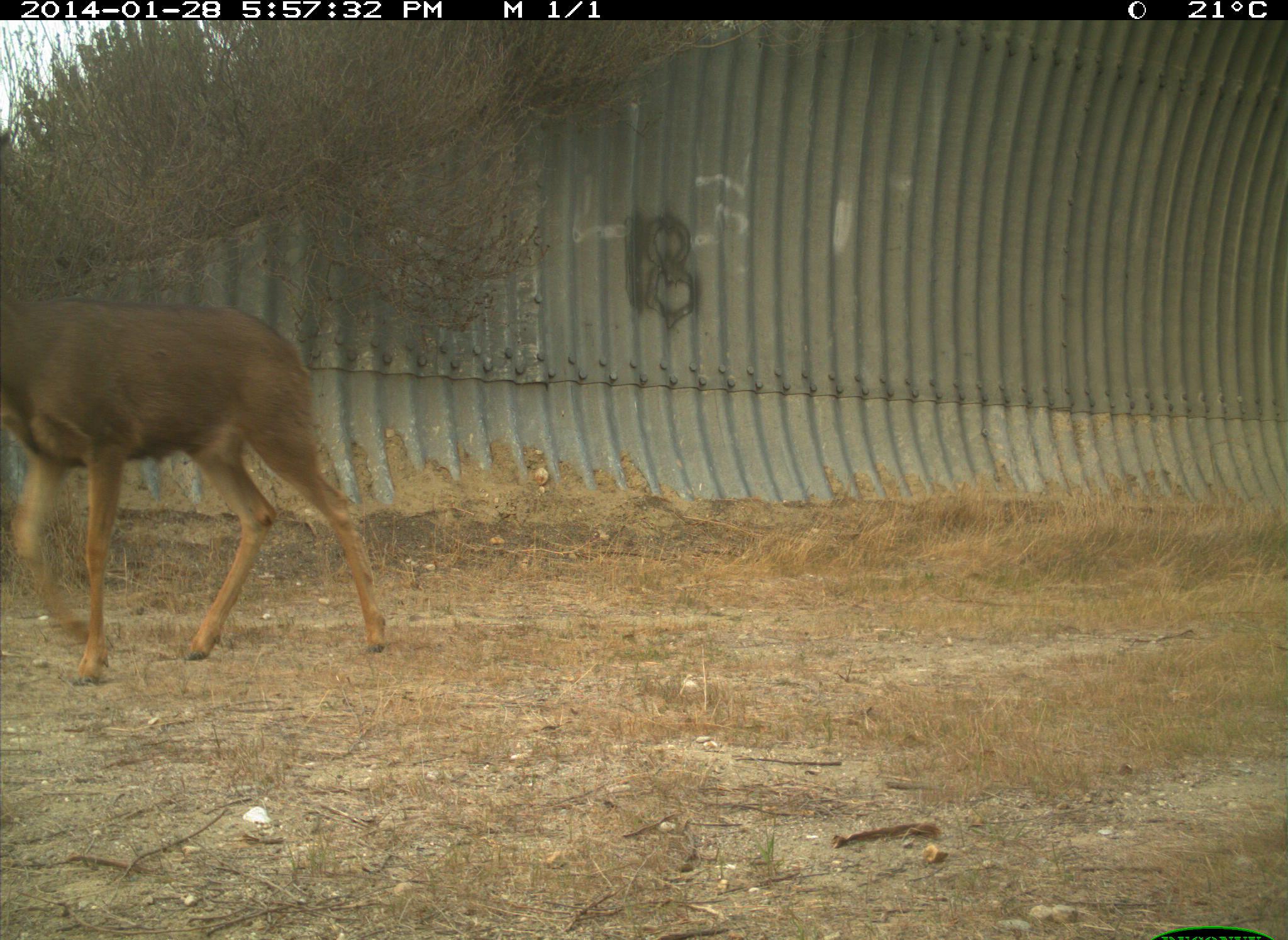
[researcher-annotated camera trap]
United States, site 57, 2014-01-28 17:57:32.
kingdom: Animalia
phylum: Chordata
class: Mammalia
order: Artiodactyla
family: Cervidae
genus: Odocoileus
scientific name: Odocoileus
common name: deer